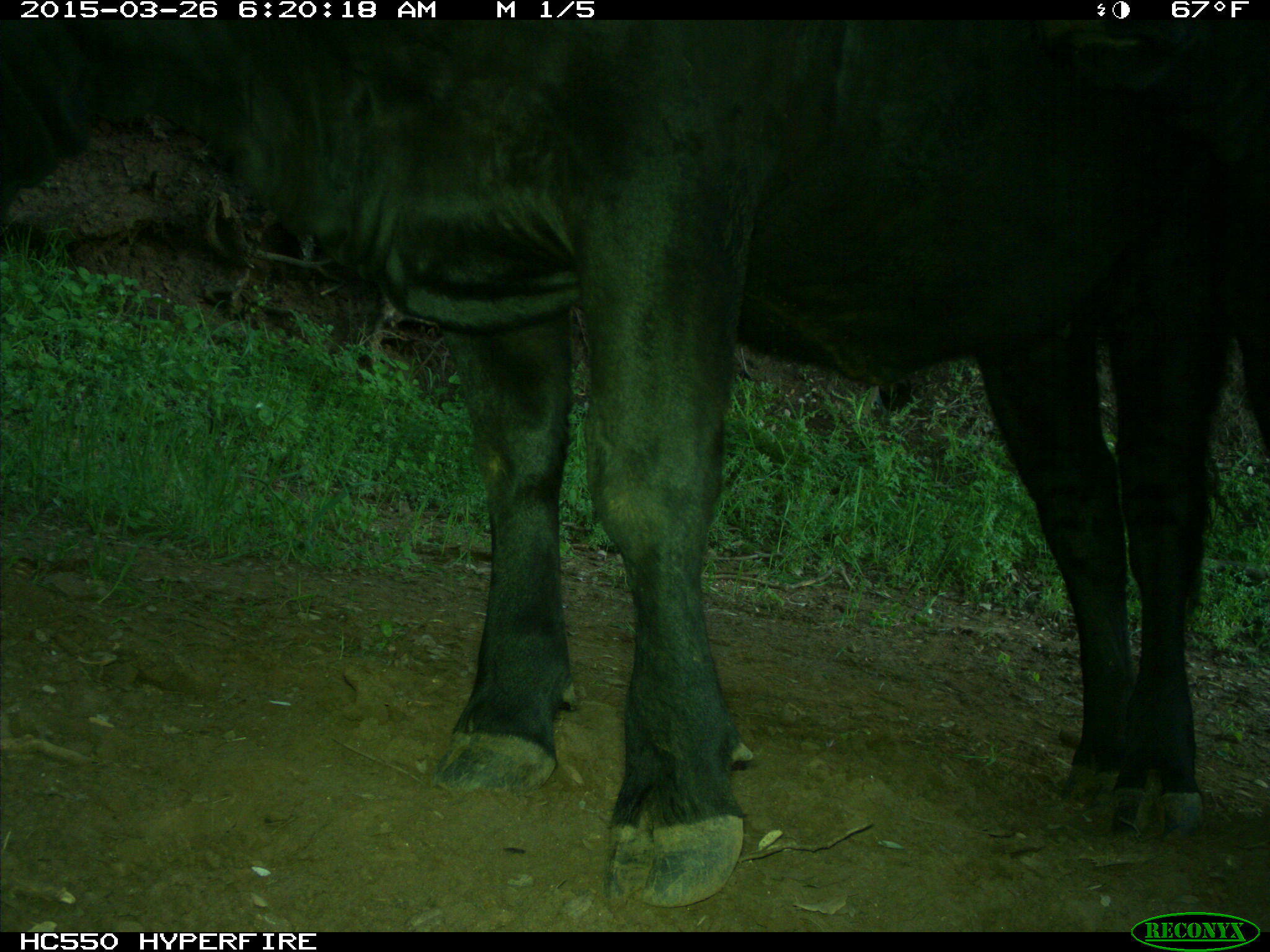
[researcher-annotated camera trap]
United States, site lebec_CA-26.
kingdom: Animalia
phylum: Chordata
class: Mammalia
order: Artiodactyla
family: Bovidae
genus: Bos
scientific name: Bos taurus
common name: domestic cow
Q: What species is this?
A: Bos taurus (domestic cow).